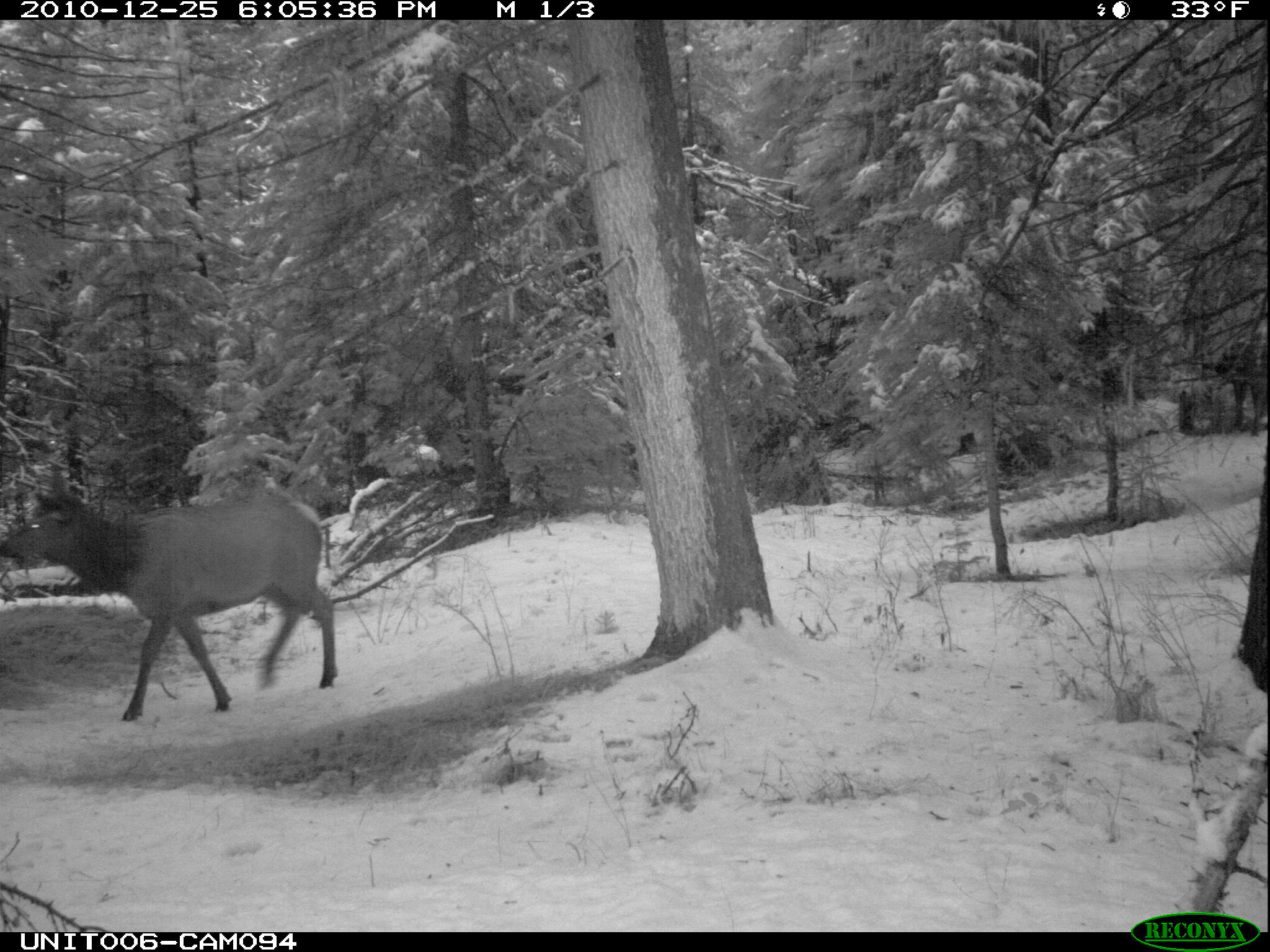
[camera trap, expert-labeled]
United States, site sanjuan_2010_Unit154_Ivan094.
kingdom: Animalia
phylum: Chordata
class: Mammalia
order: Artiodactyla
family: Cervidae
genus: Cervus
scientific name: Cervus elaphus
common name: red deer